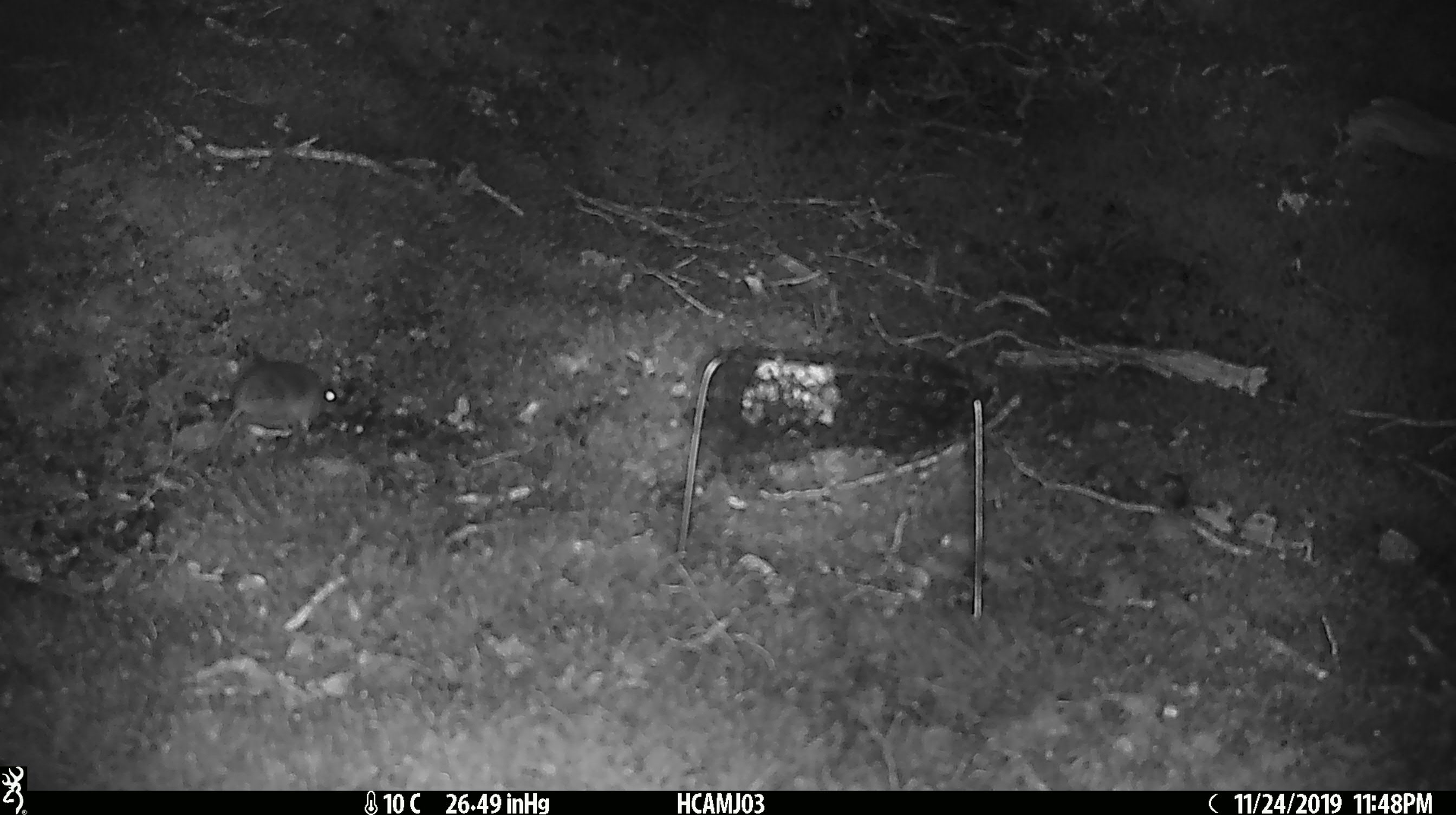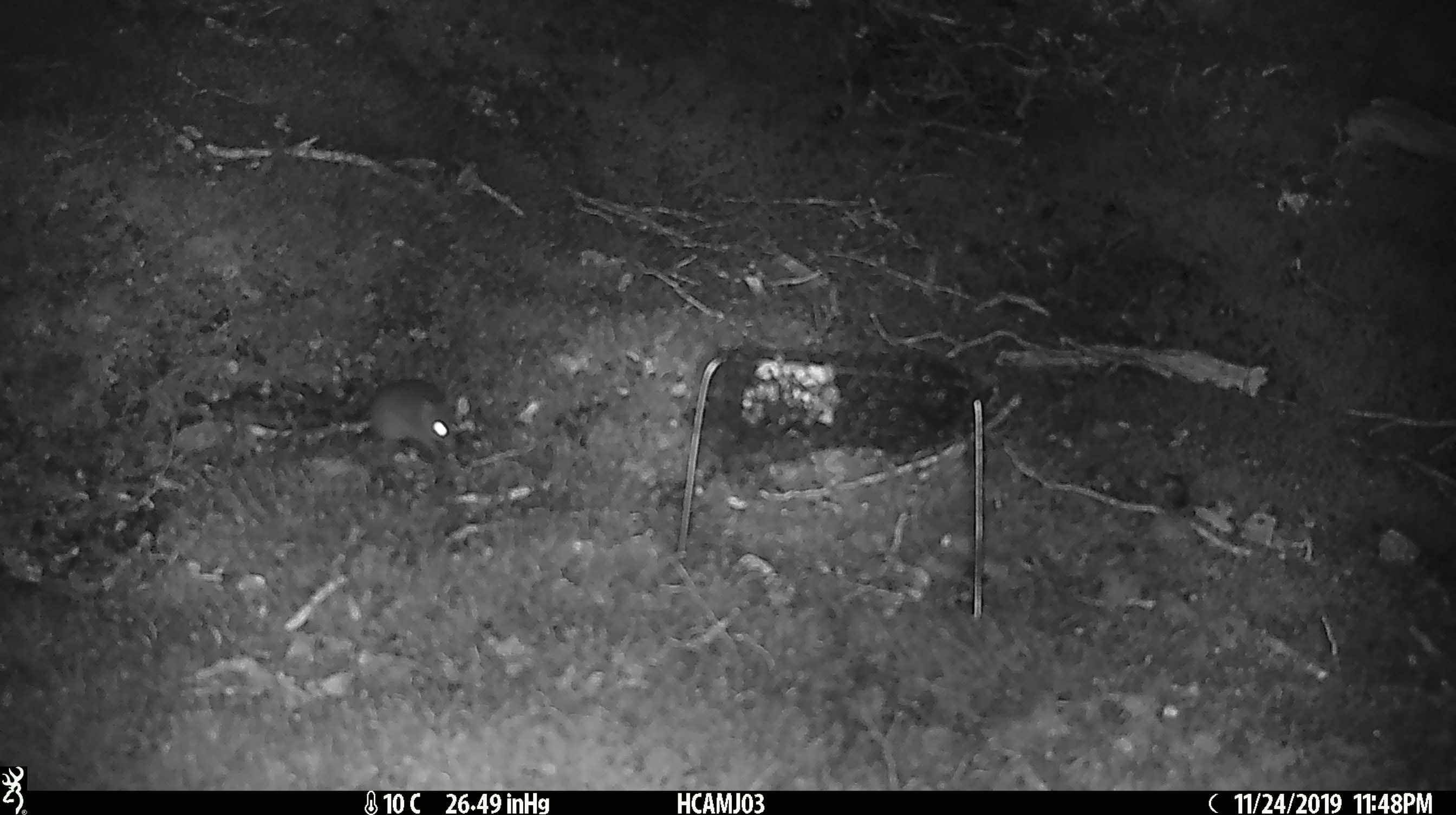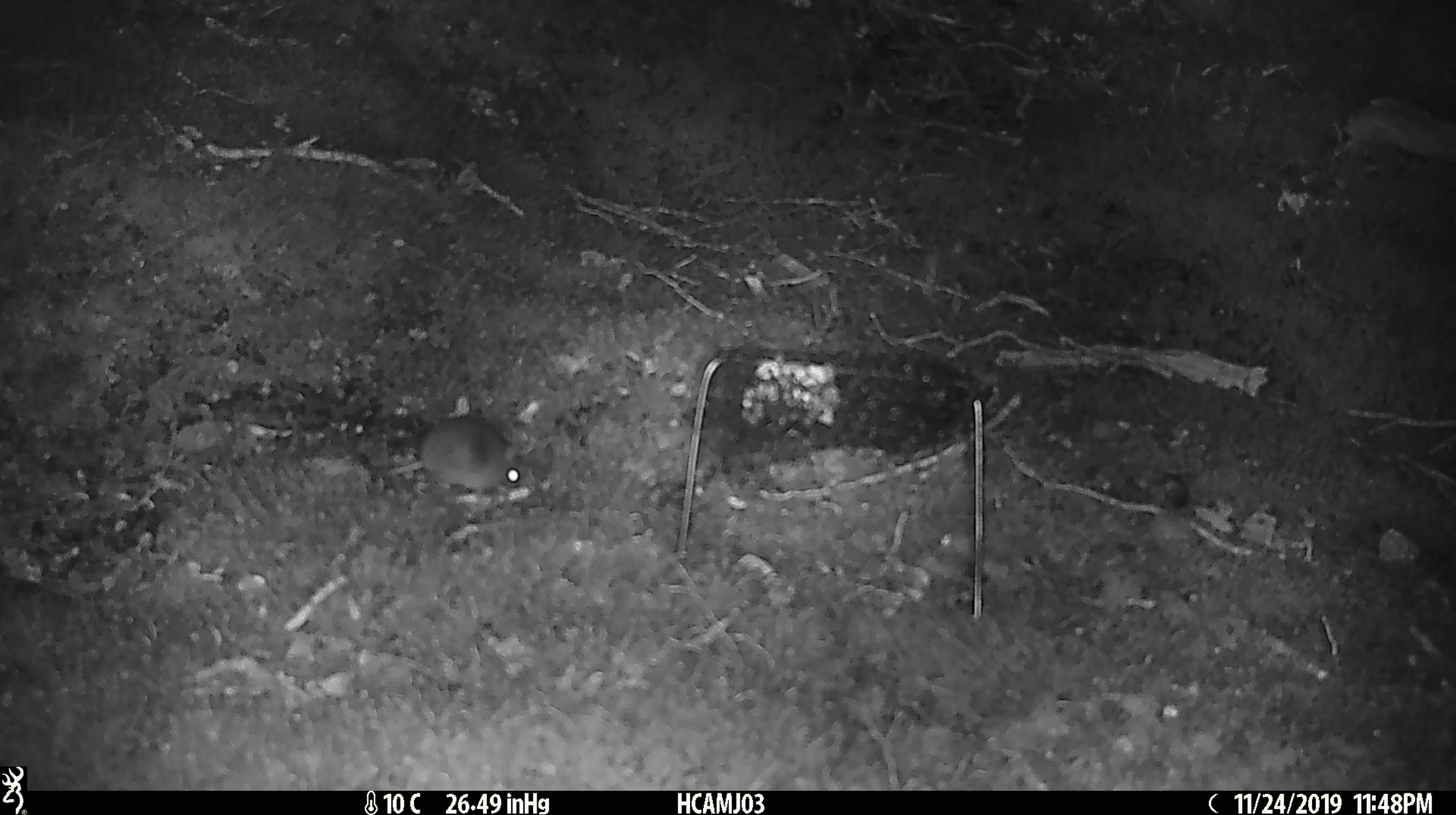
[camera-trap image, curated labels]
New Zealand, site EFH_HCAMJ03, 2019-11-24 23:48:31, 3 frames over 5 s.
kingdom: Animalia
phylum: Chordata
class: Mammalia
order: Rodentia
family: Muridae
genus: Mus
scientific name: Mus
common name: mouse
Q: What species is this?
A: Mouse (Mus).